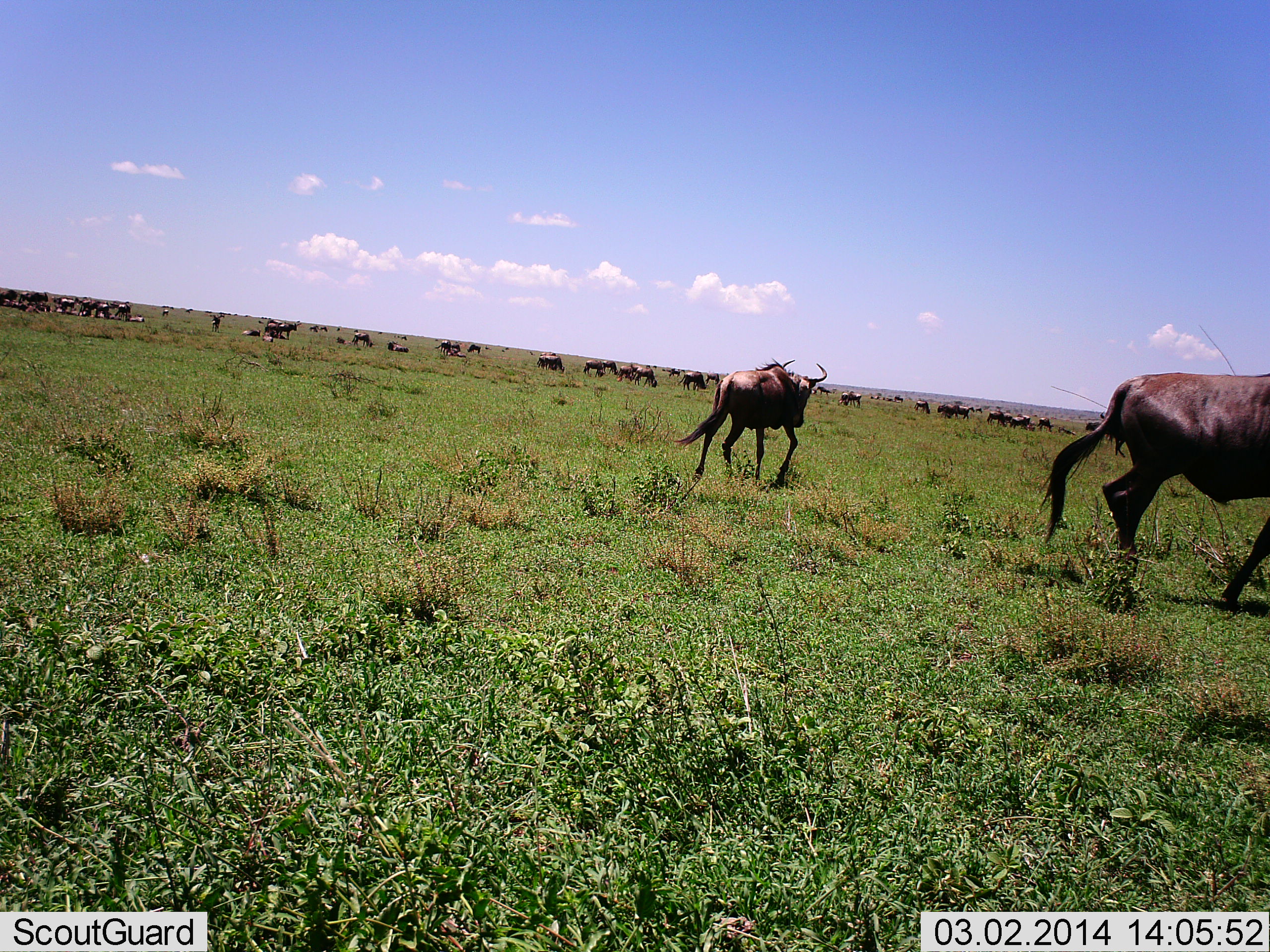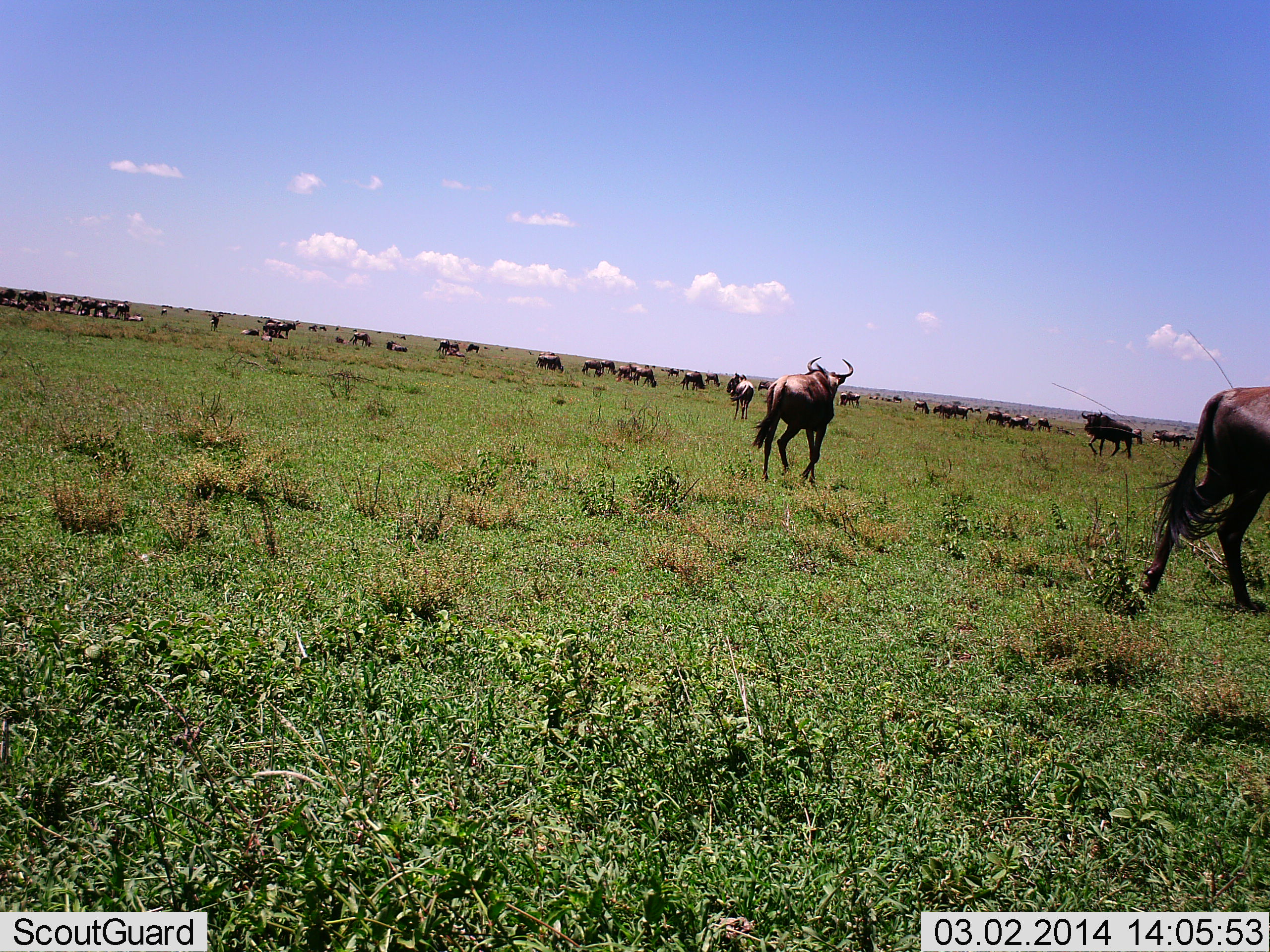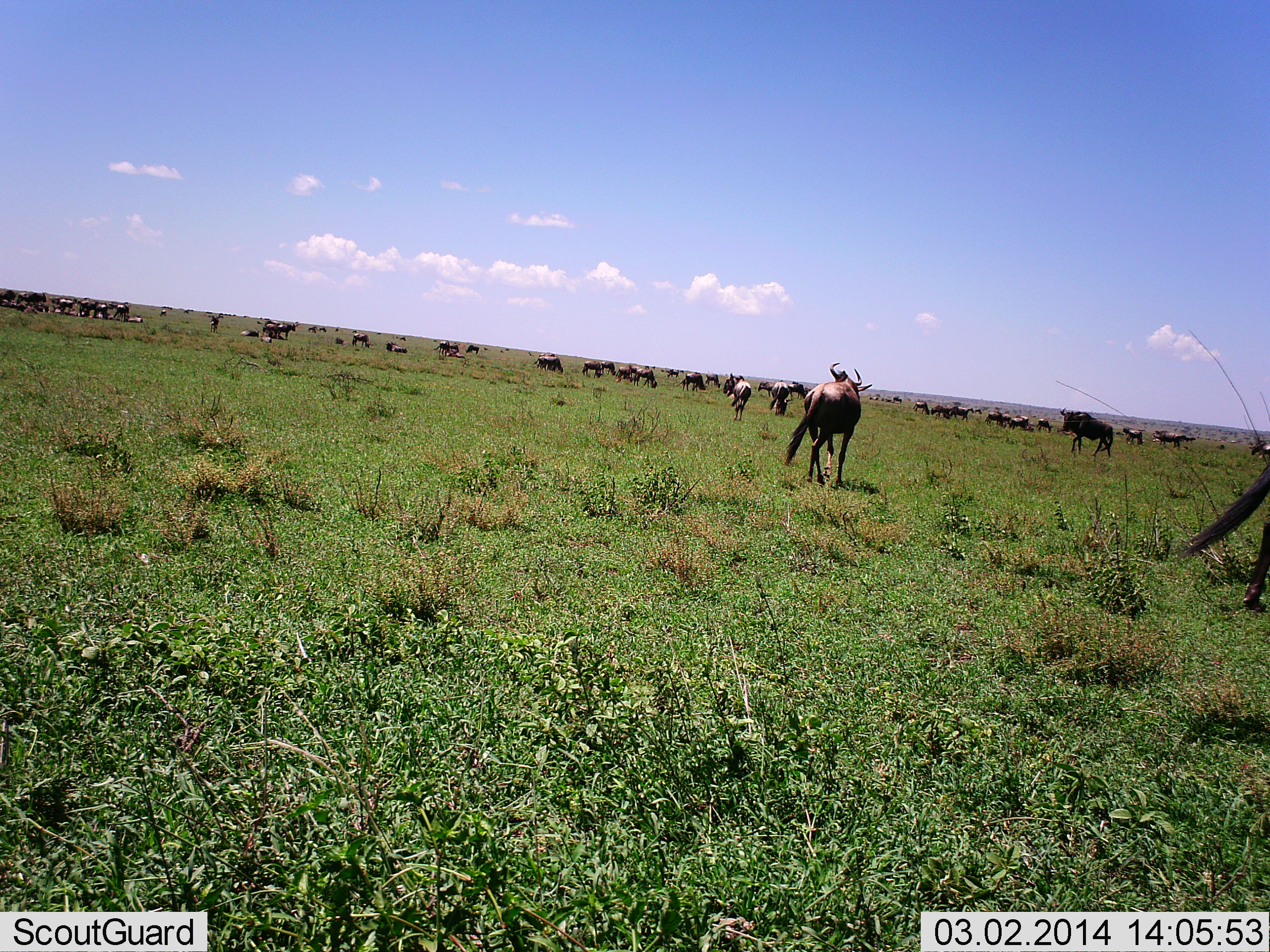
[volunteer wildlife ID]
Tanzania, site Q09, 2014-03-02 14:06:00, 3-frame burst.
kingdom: Animalia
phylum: Chordata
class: Mammalia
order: Artiodactyla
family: Bovidae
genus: Connochaetes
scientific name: Connochaetes taurinus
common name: blue wildebeest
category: wildebeest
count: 51+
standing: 64%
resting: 36%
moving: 91%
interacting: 0%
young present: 9%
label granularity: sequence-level